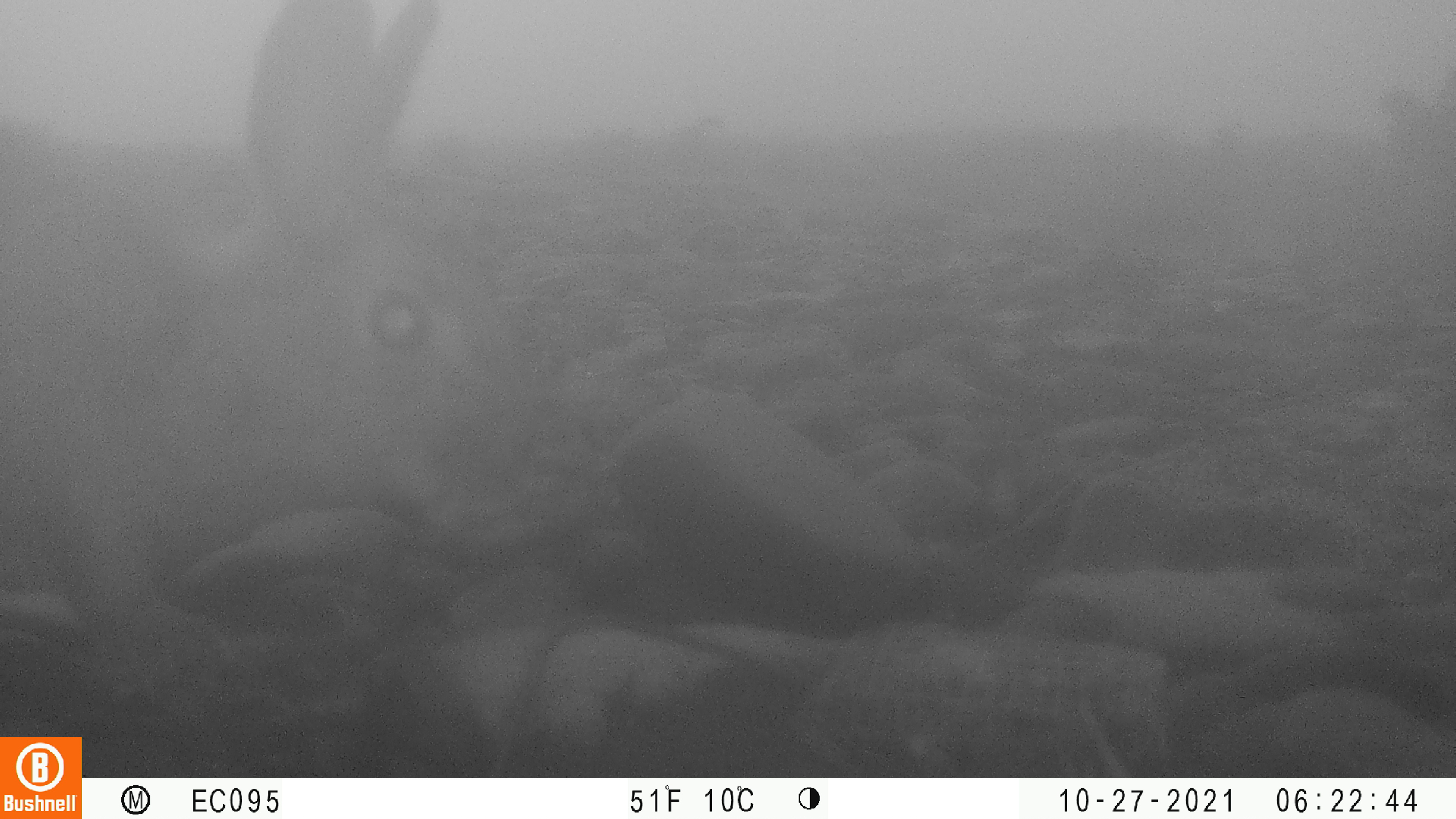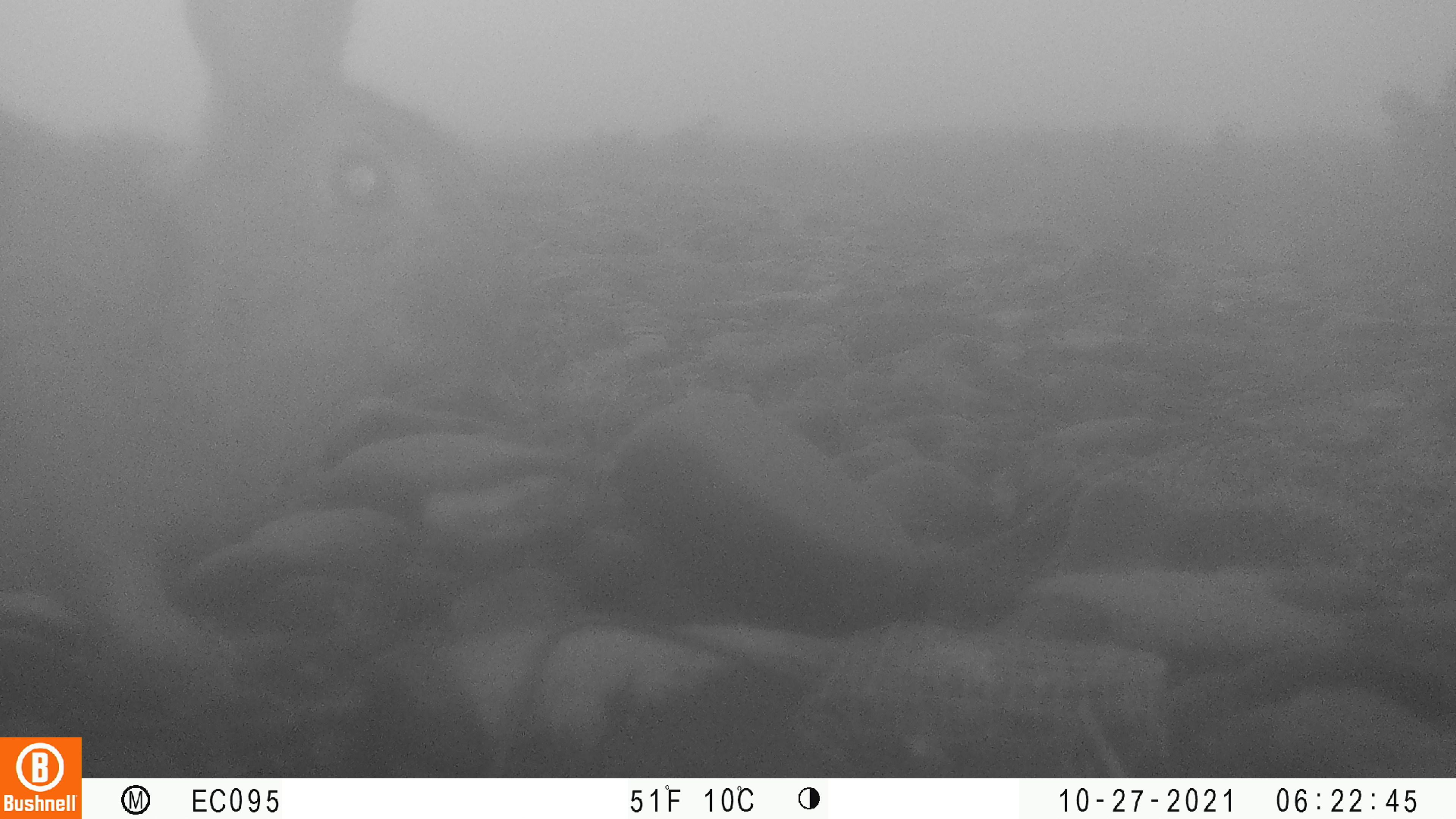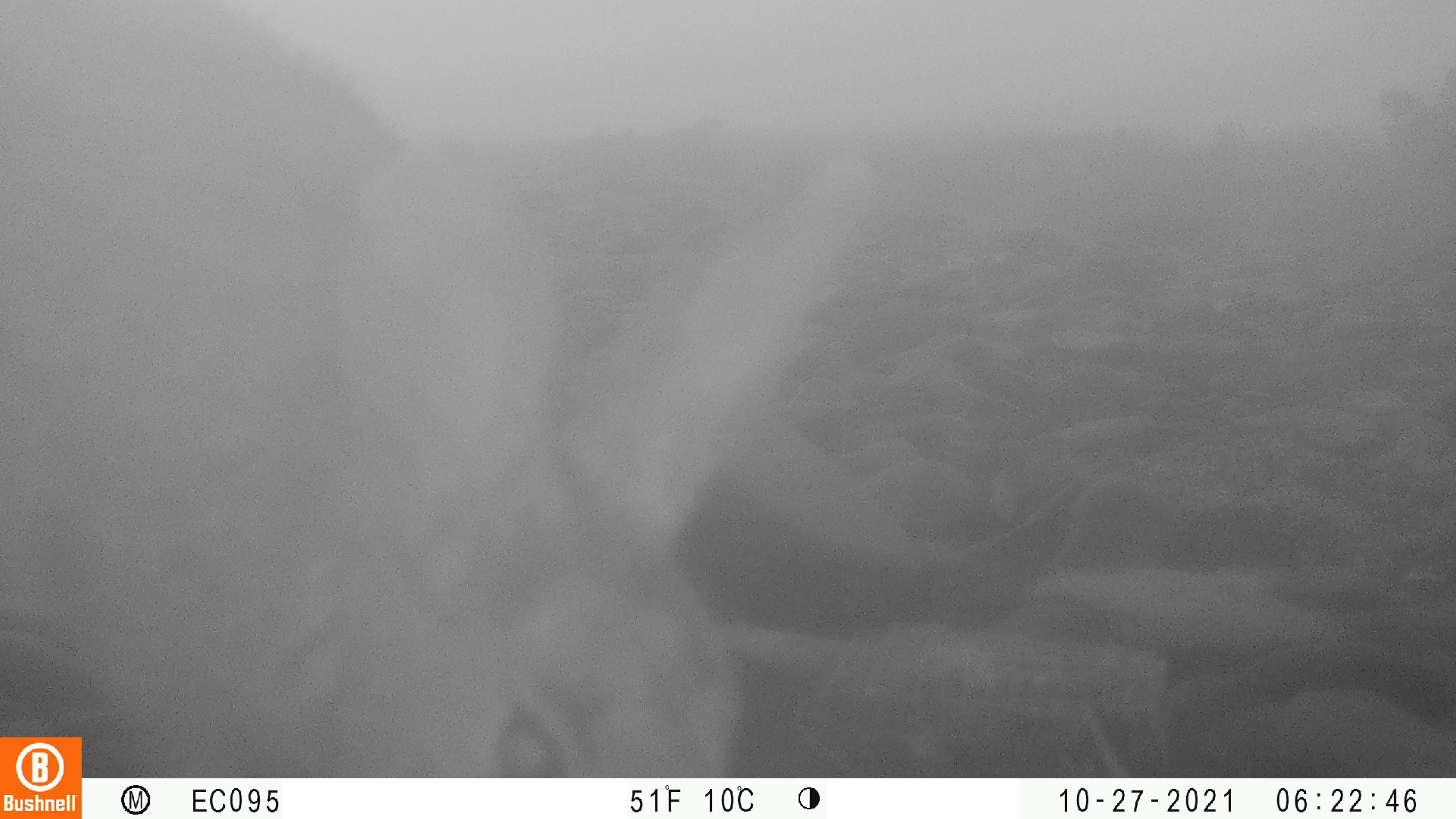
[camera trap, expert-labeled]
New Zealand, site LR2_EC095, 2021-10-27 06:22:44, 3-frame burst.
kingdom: Animalia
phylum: Chordata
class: Mammalia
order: Lagomorpha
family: Leporidae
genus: Oryctolagus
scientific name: Oryctolagus cuniculus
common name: european rabbit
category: rabbit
Rabbit (european rabbit) (Oryctolagus cuniculus).